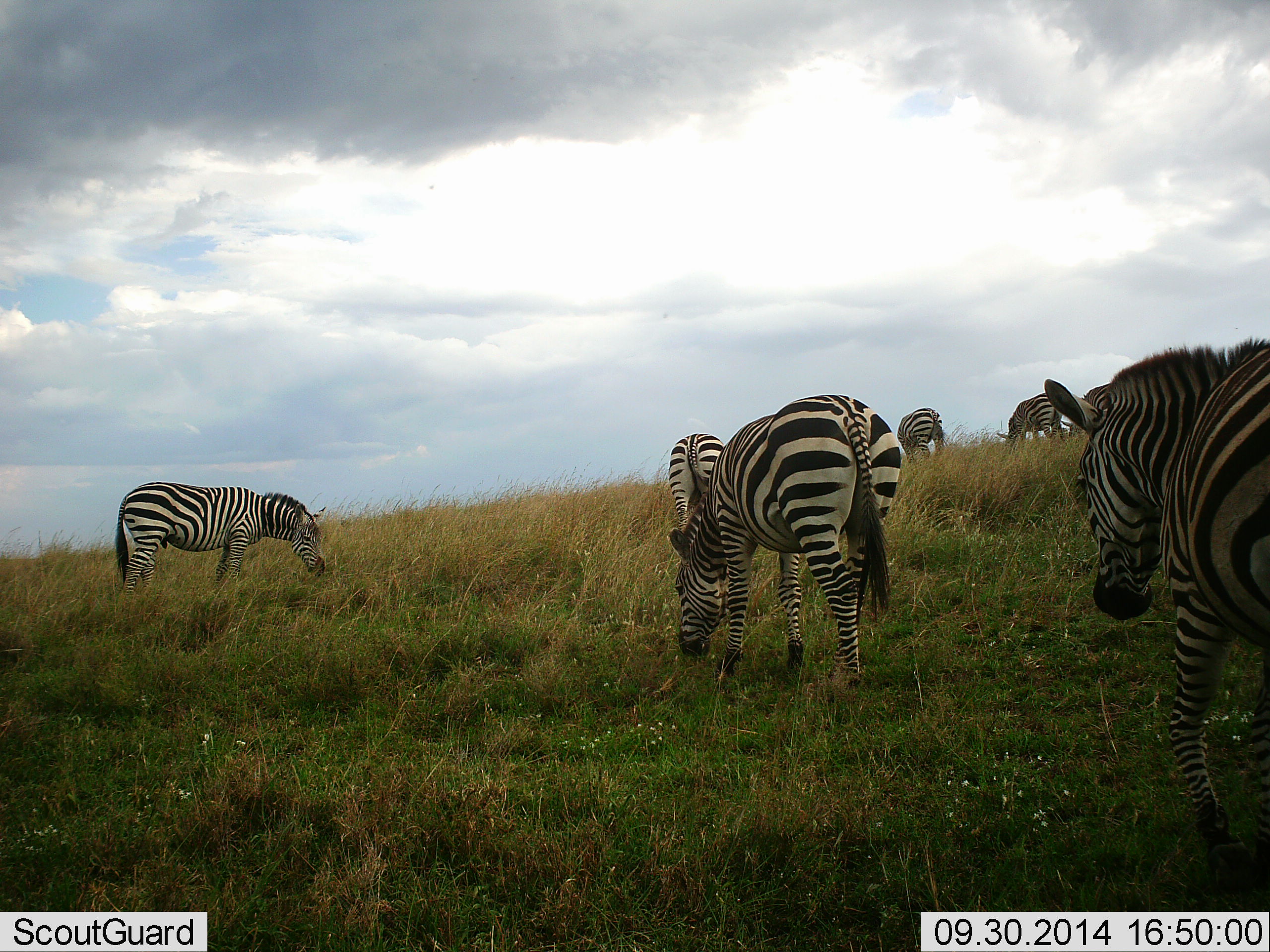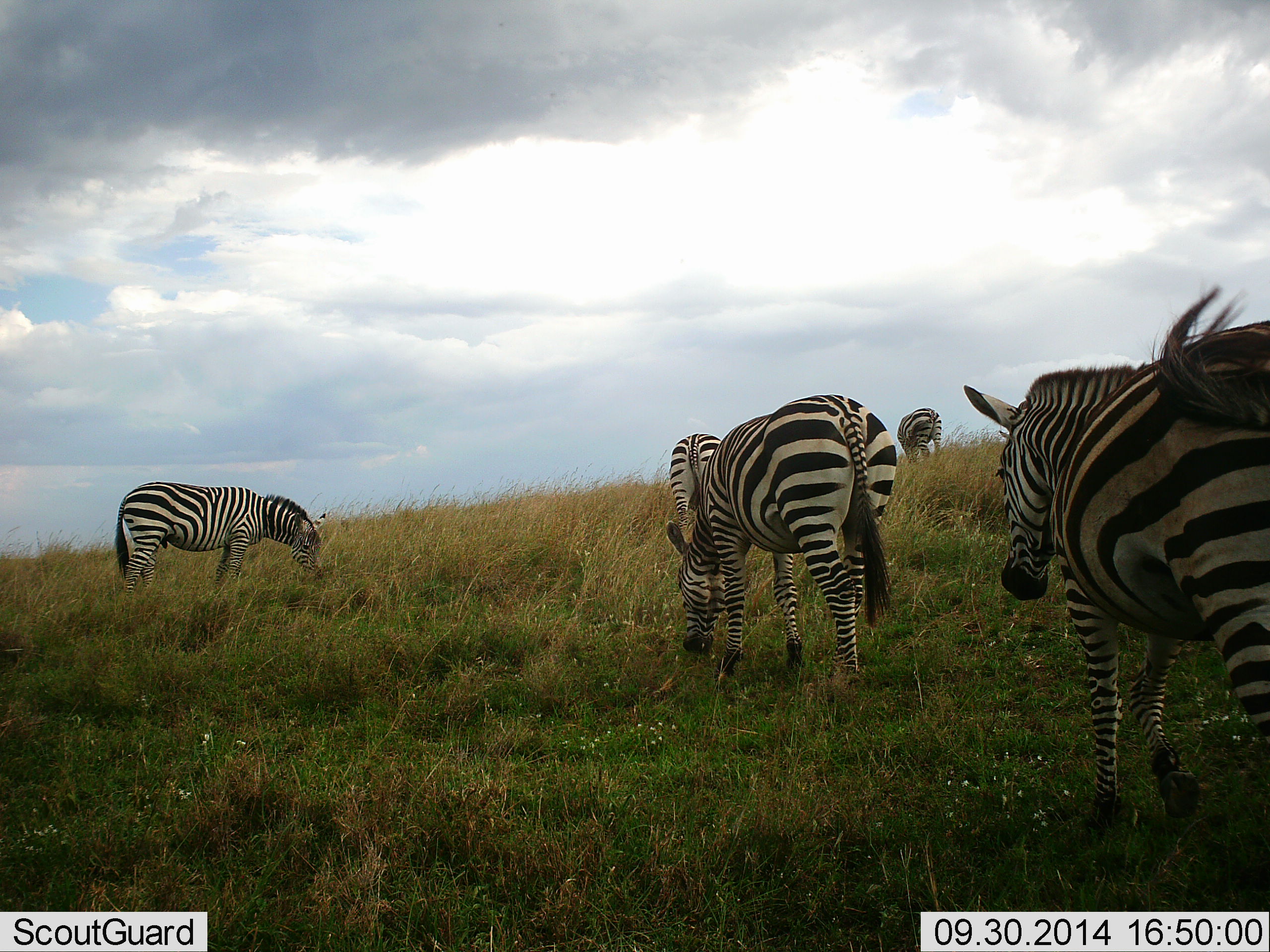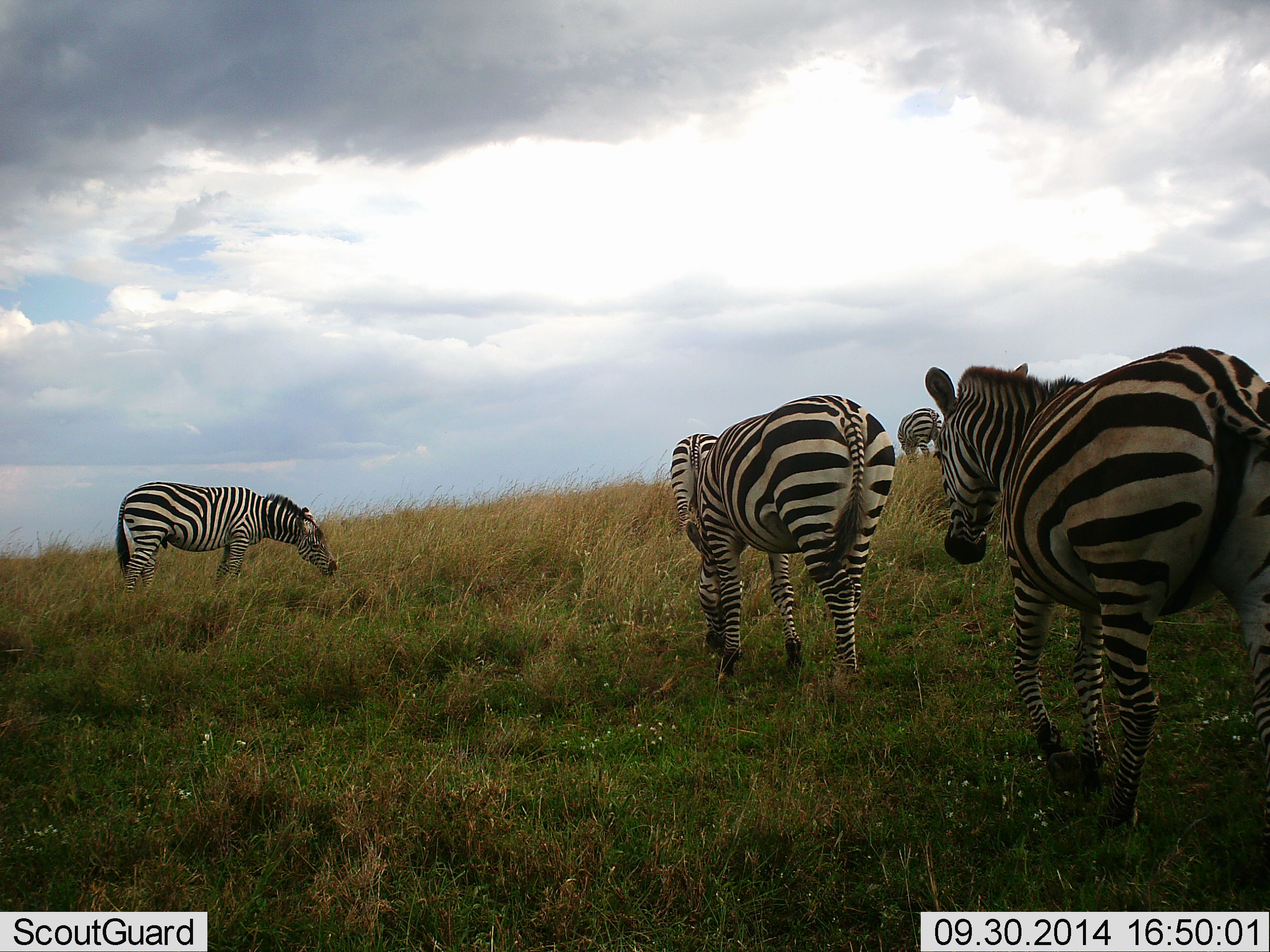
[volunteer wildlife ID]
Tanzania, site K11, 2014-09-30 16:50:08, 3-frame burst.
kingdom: Animalia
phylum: Chordata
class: Mammalia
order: Perissodactyla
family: Equidae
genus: Equus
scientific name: Equus quagga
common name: plains zebra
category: zebra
Zebra (plains zebra) (Equus quagga), count 7. Behavior (volunteer vote fractions): standing 50%, resting 0%, moving 70%, interacting 0%. Young present (vote fraction): 0%. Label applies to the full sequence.